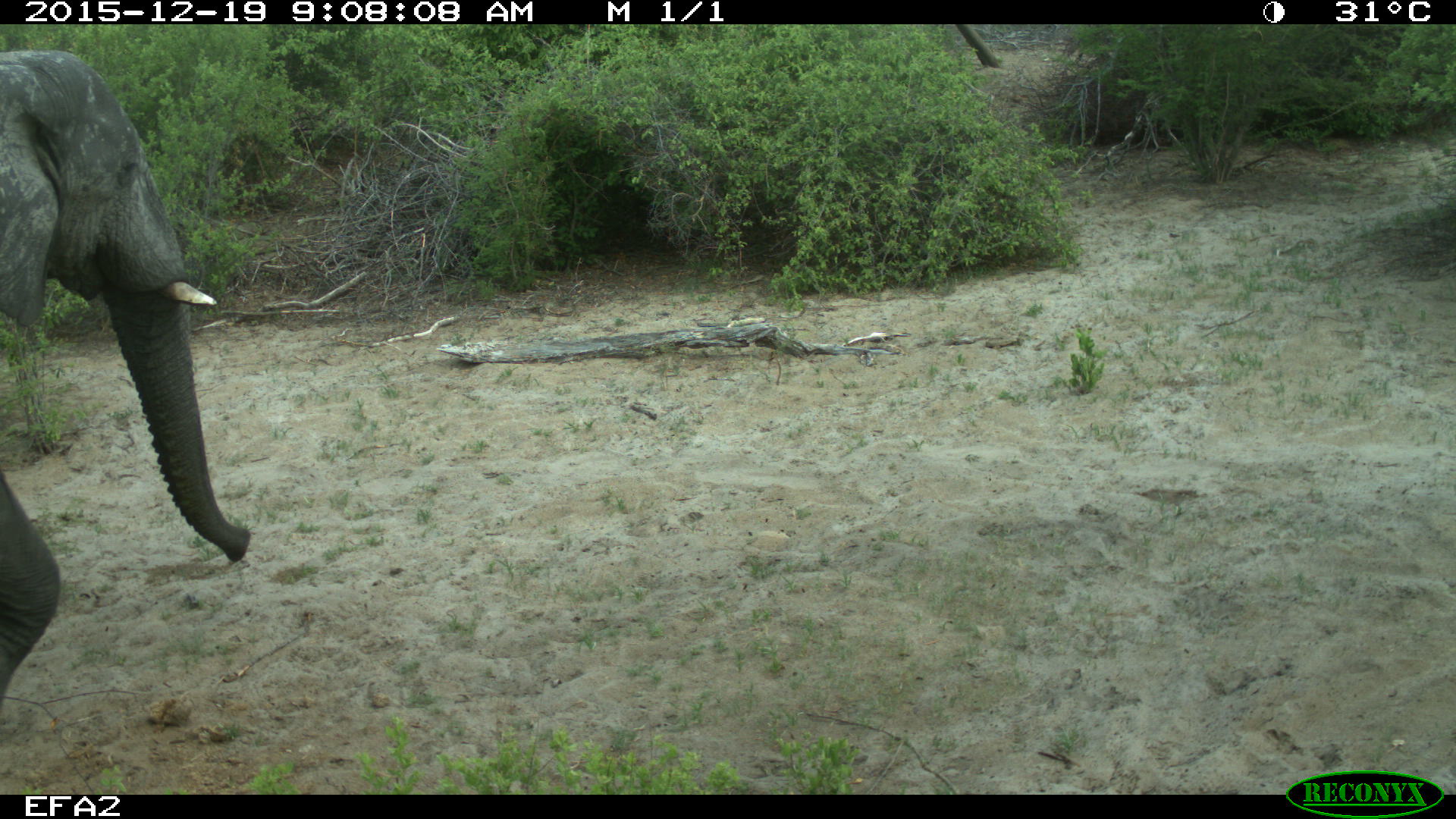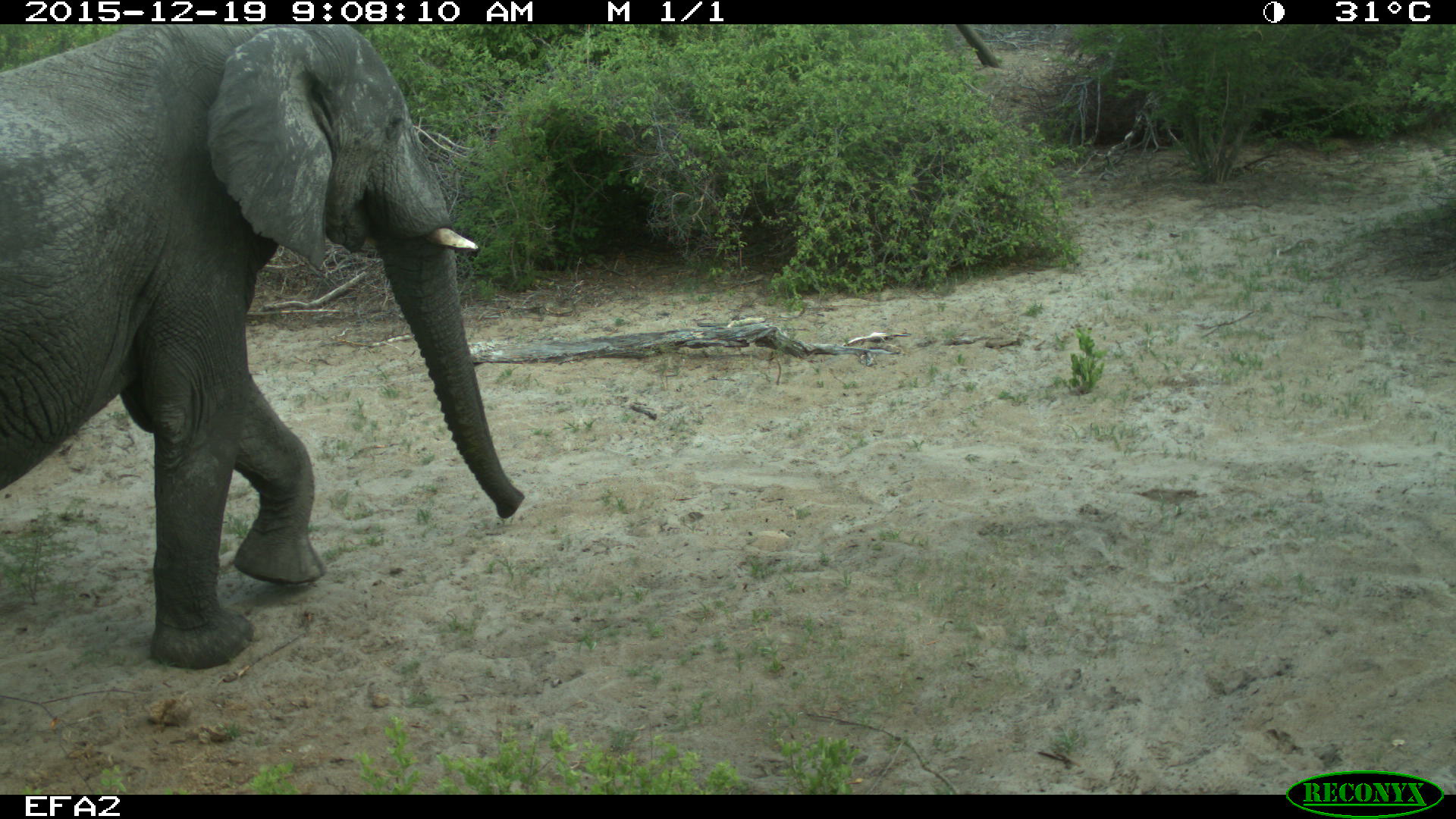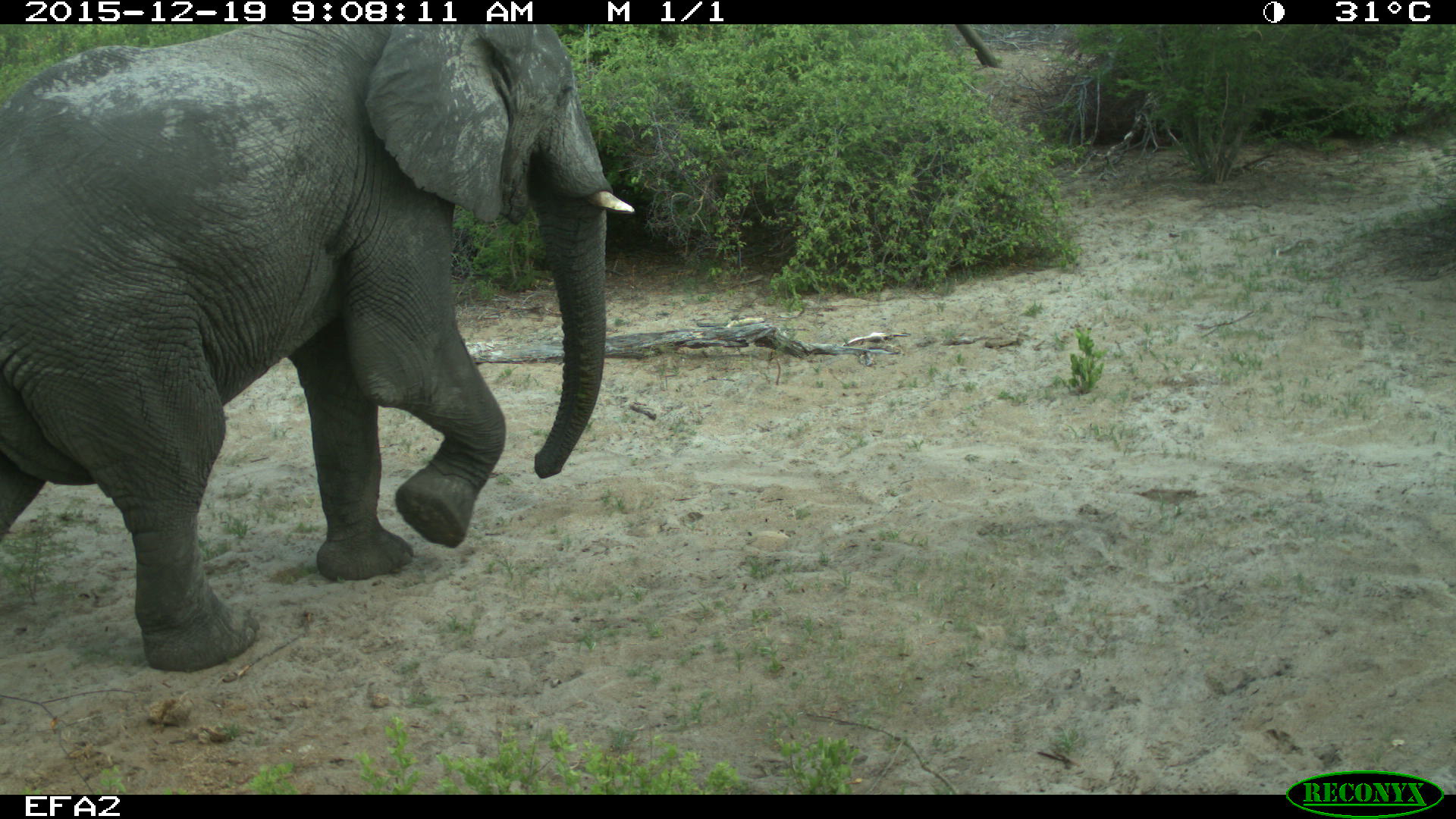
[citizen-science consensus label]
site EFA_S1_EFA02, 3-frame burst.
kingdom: Animalia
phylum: Chordata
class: Mammalia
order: Proboscidea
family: Elephantidae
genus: Loxodonta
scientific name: Loxodonta africana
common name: african bush elephant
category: elephant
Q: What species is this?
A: Elephant (african bush elephant) (Loxodonta africana).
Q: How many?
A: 1.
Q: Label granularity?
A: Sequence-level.